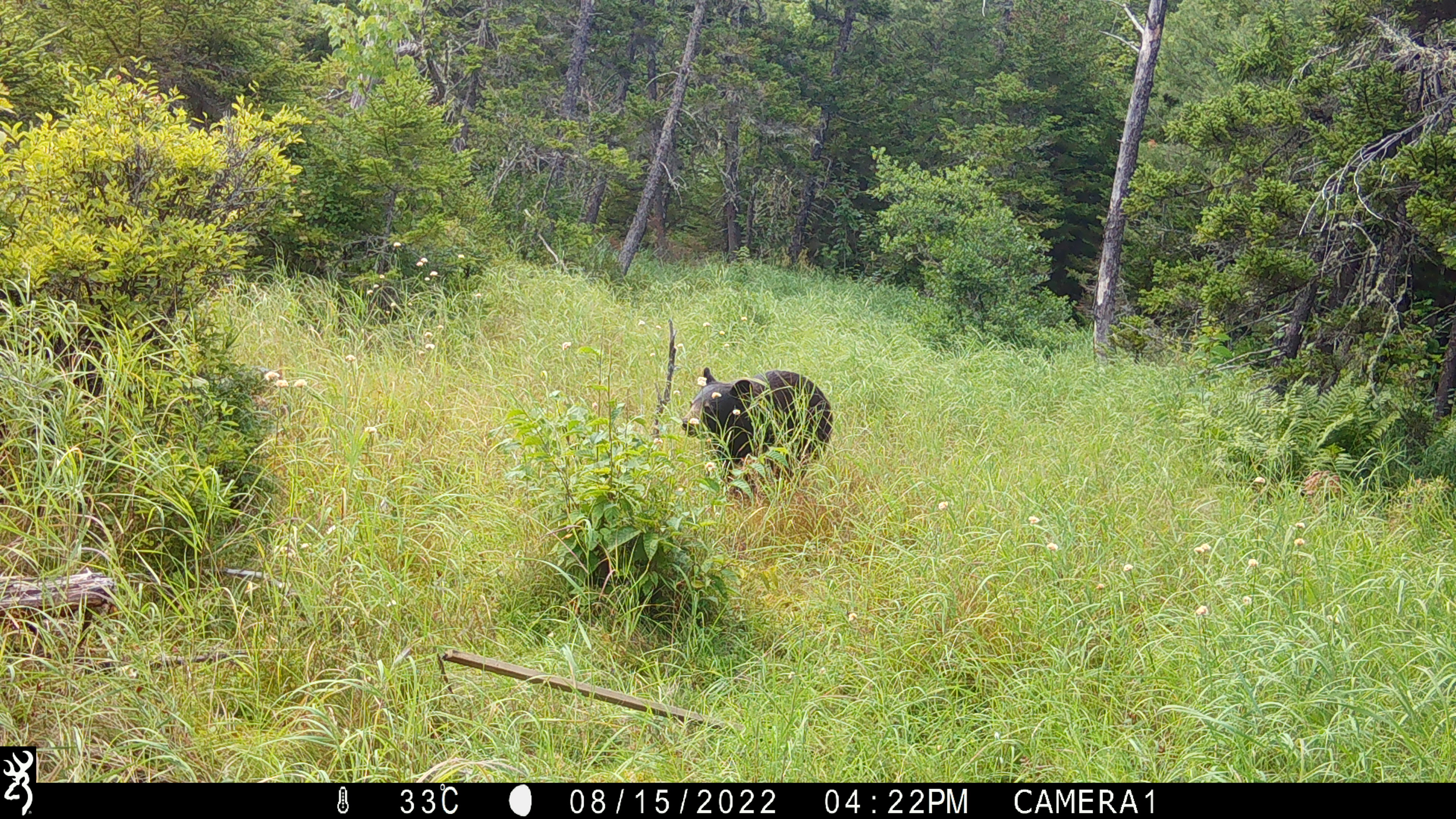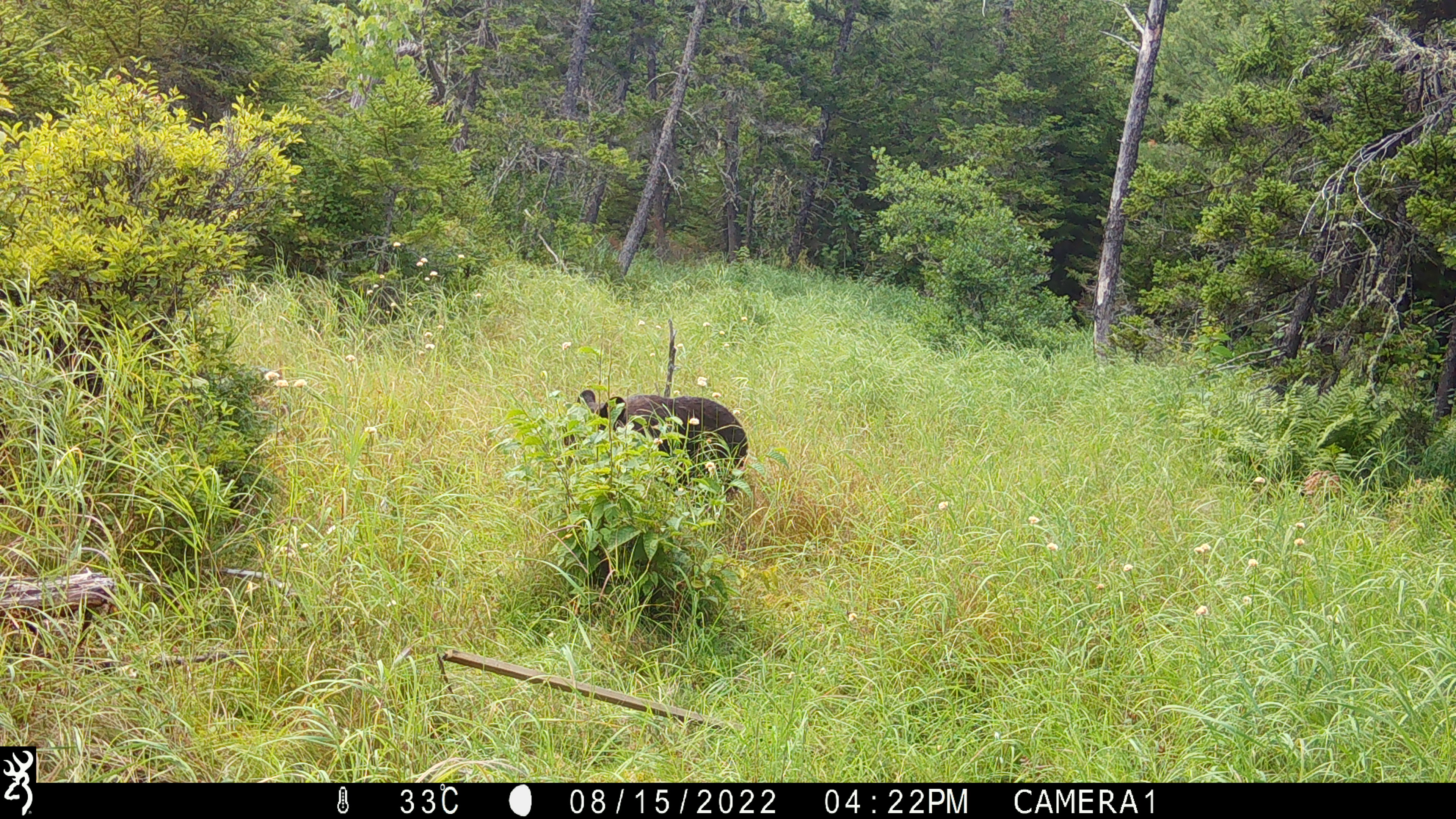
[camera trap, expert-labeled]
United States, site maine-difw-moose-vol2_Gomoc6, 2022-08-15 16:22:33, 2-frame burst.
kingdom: Animalia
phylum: Chordata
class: Mammalia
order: Carnivora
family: Ursidae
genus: Ursus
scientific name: Ursus americanus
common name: black bear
Black bear (Ursus americanus).